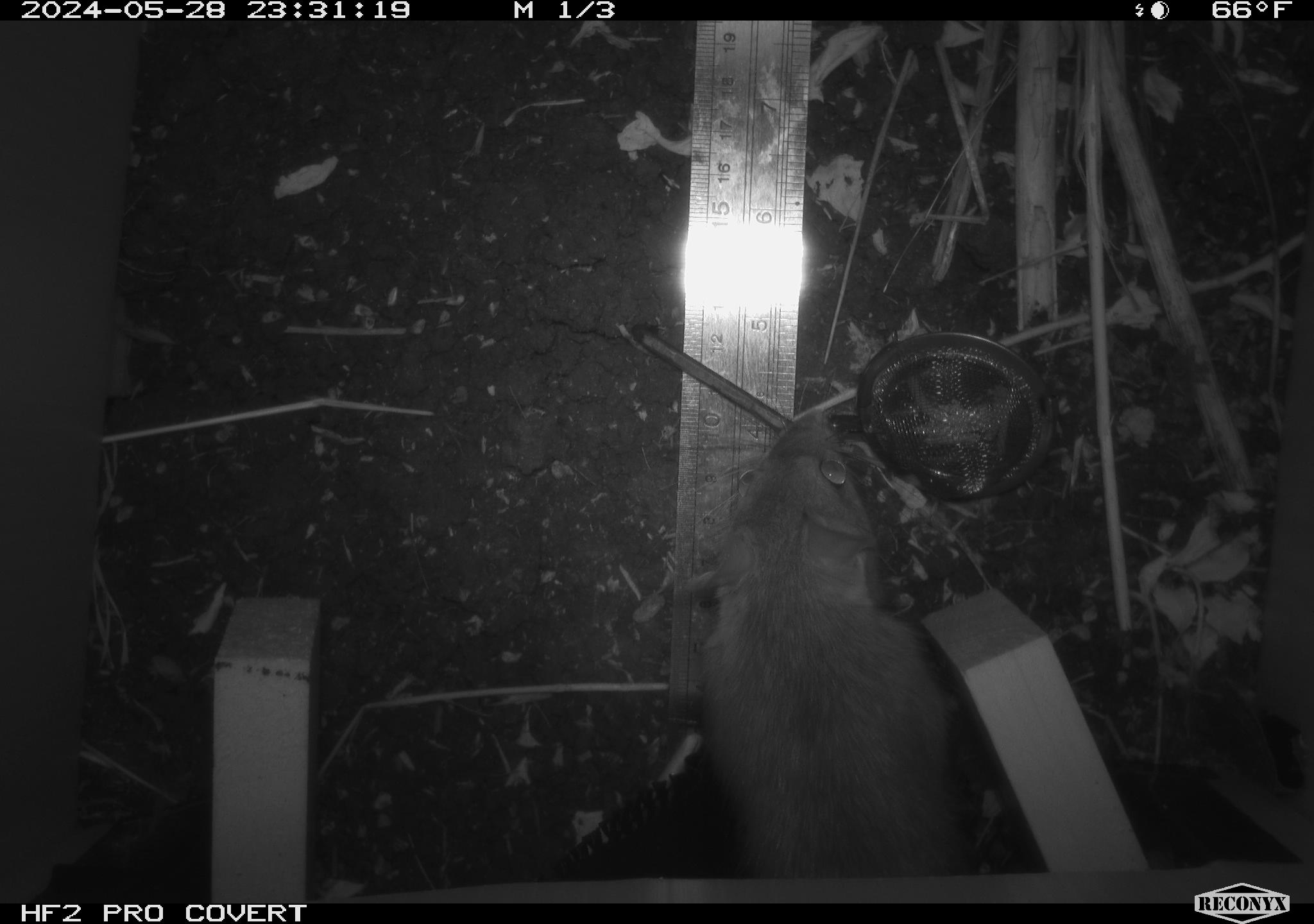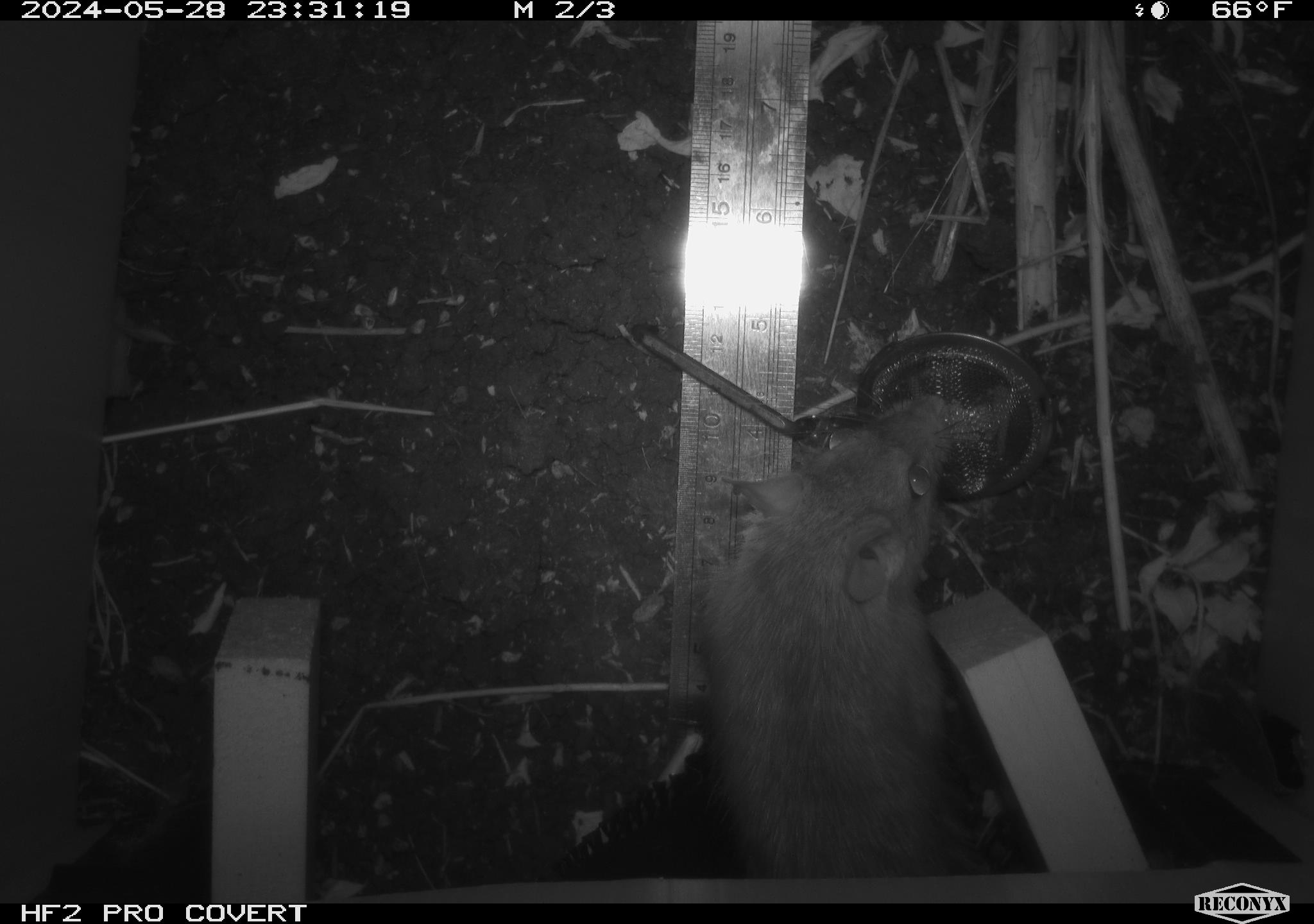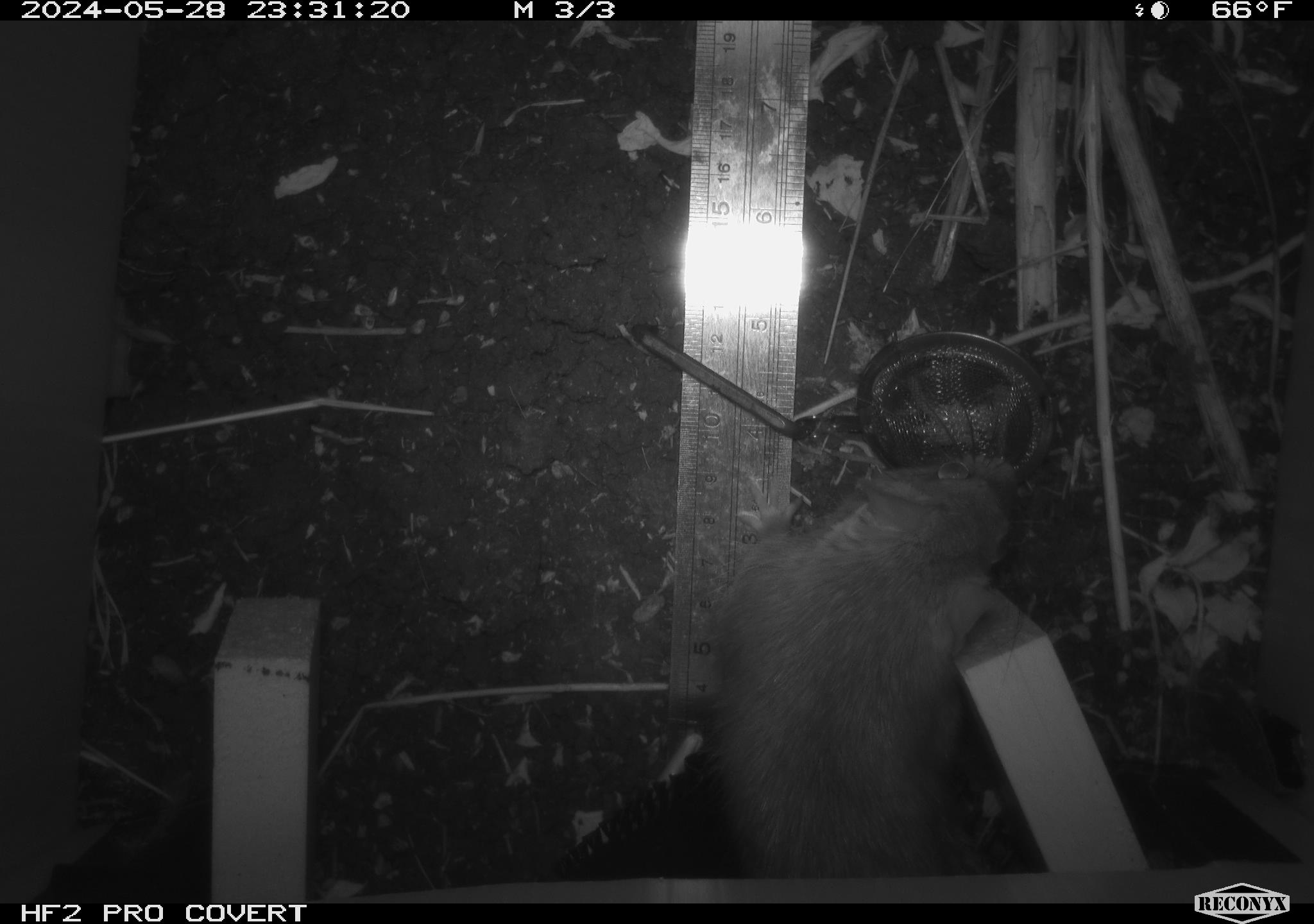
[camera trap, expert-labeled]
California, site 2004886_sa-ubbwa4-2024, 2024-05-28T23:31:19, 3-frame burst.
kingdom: Animalia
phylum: Chordata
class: Mammalia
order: Rodentia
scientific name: Rodentia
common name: woodrat or rat or mouse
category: woodrat or rat or mouse species